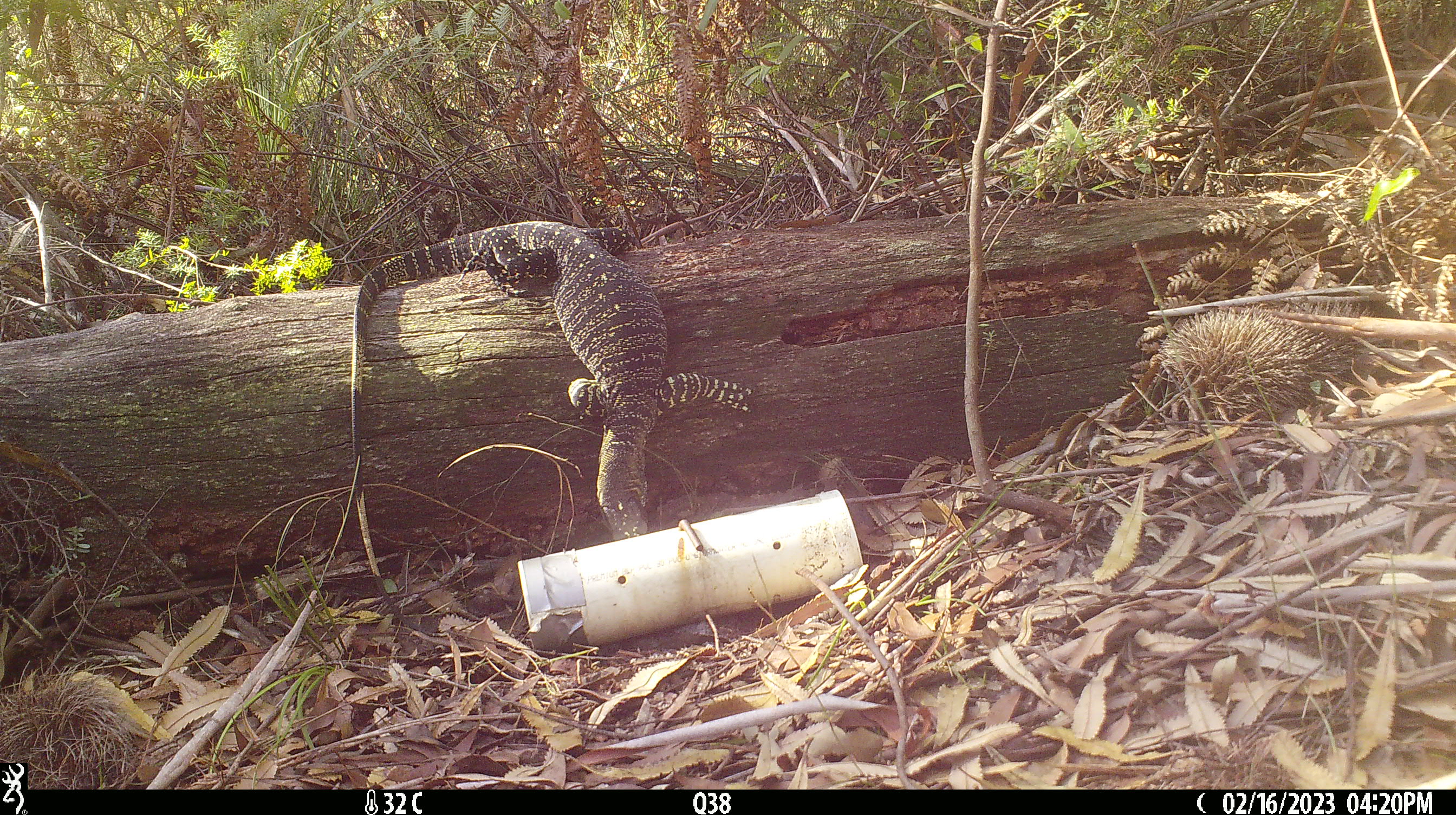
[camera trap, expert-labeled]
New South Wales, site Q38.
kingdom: Animalia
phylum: Chordata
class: Reptilia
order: Squamata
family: Varanidae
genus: Varanus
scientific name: Varanus varius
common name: lace monitor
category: goanna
Goanna (lace monitor) (Varanus varius).